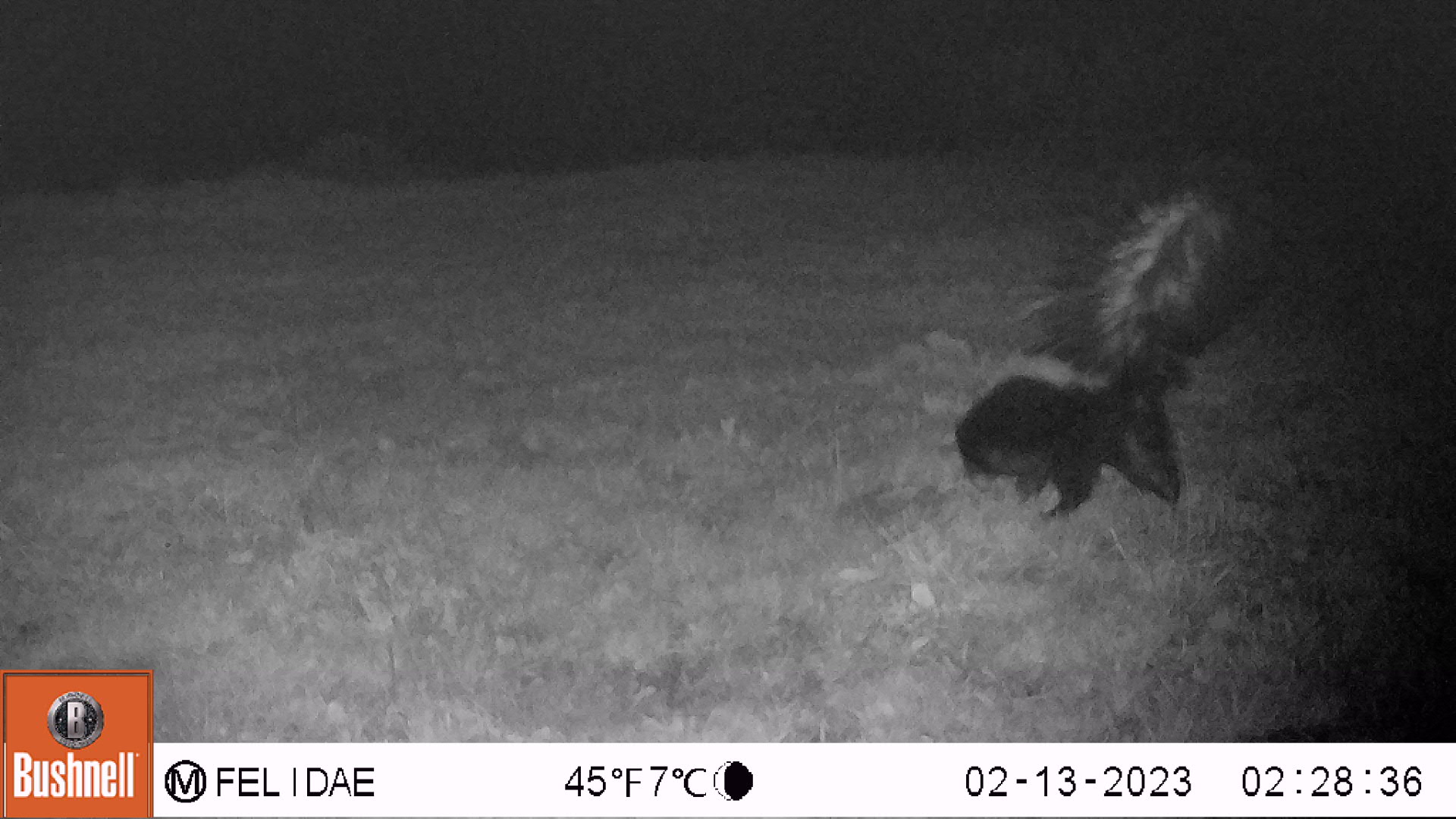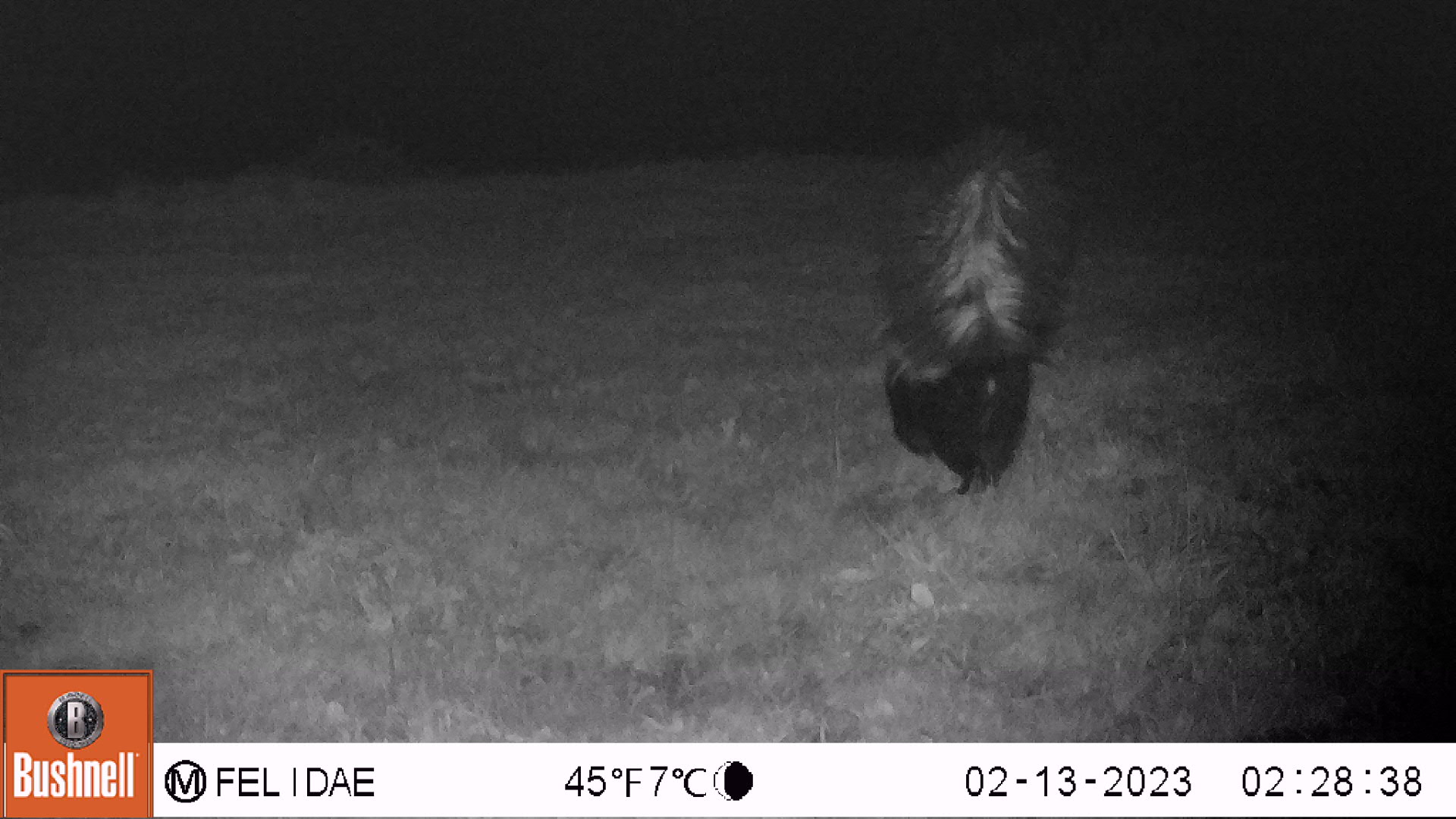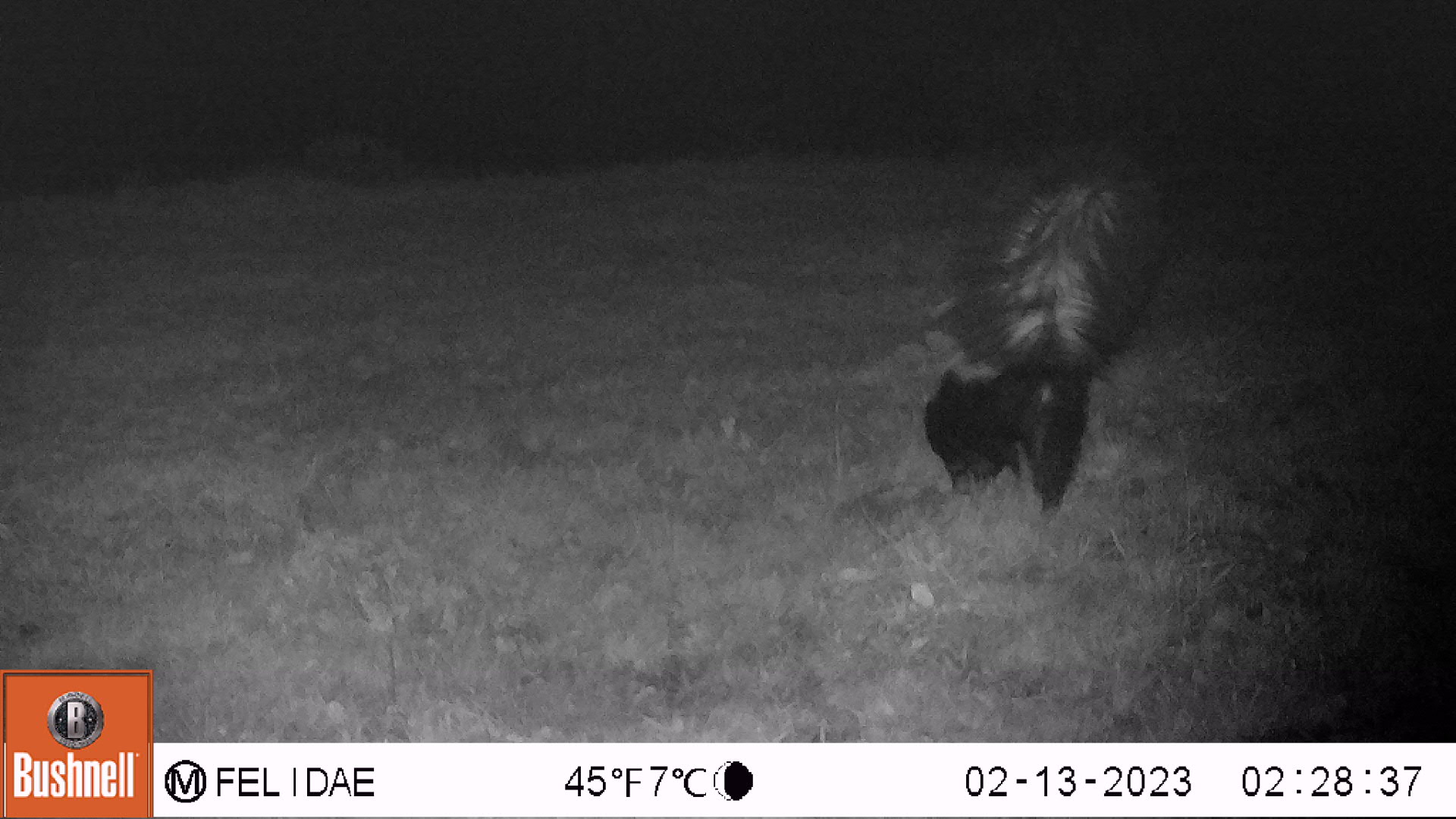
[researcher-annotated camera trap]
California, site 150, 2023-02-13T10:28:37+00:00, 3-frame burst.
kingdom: Animalia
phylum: Chordata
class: Mammalia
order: Carnivora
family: Mephitidae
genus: Mephitis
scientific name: Mephitis mephitis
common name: striped skunk